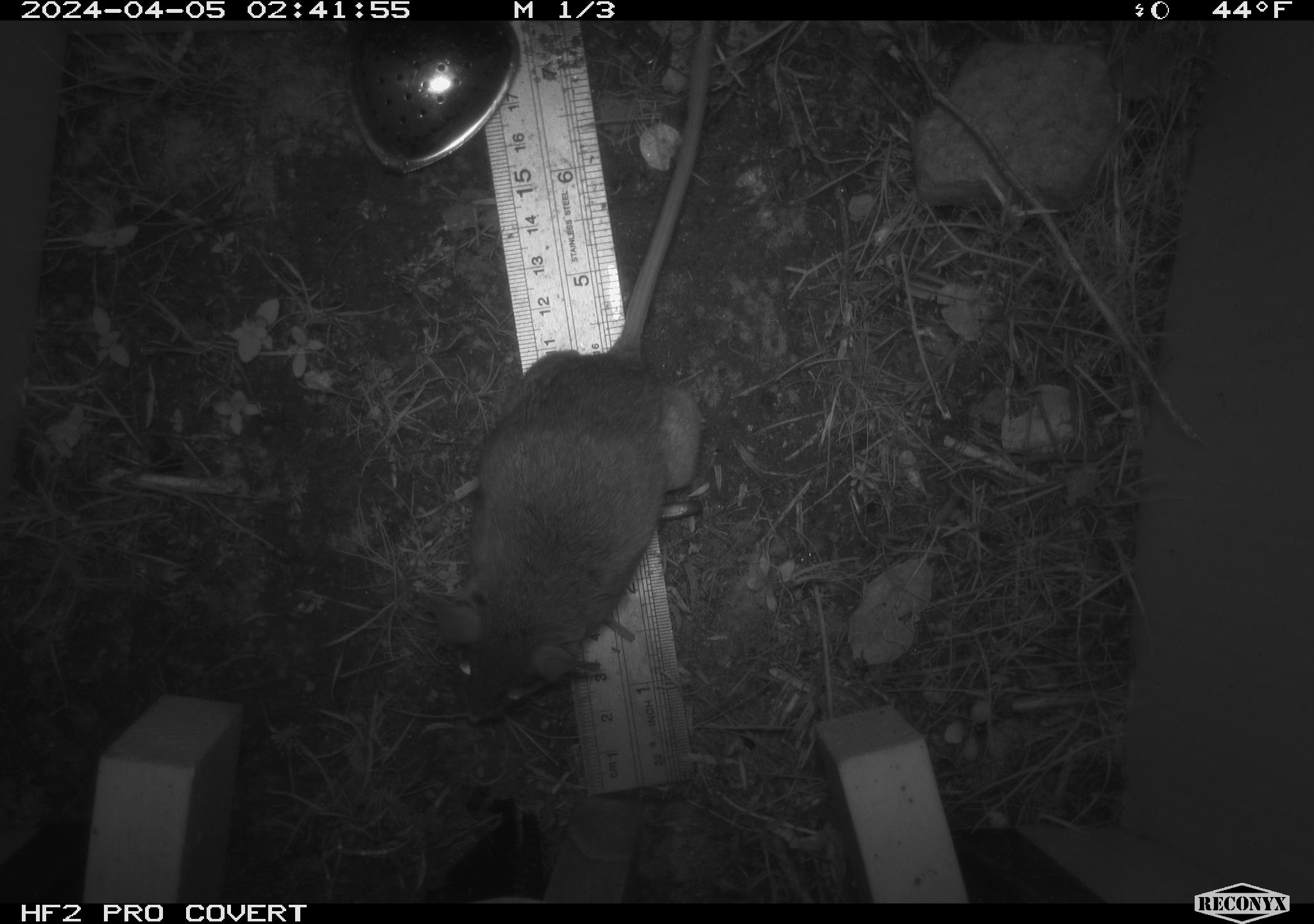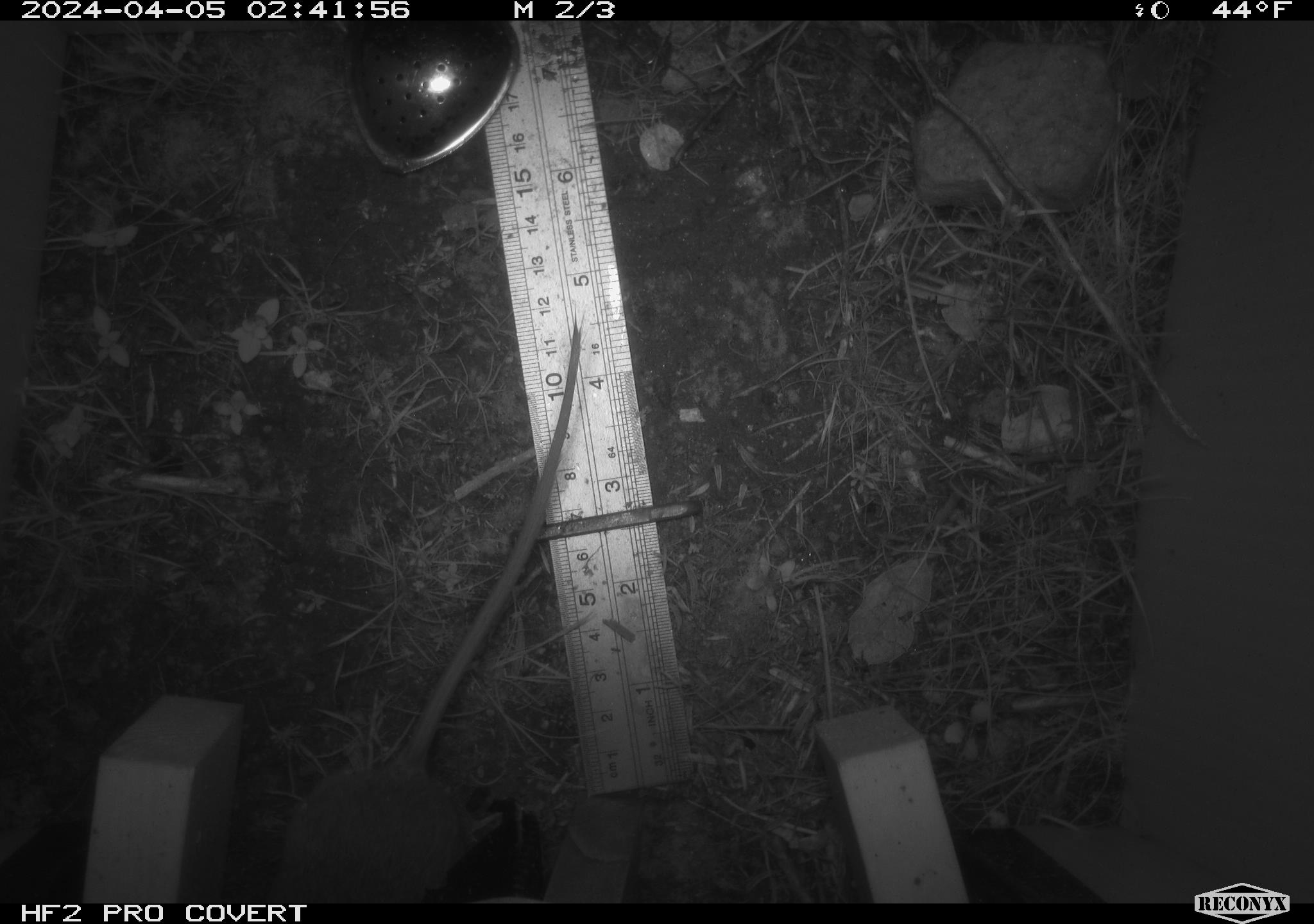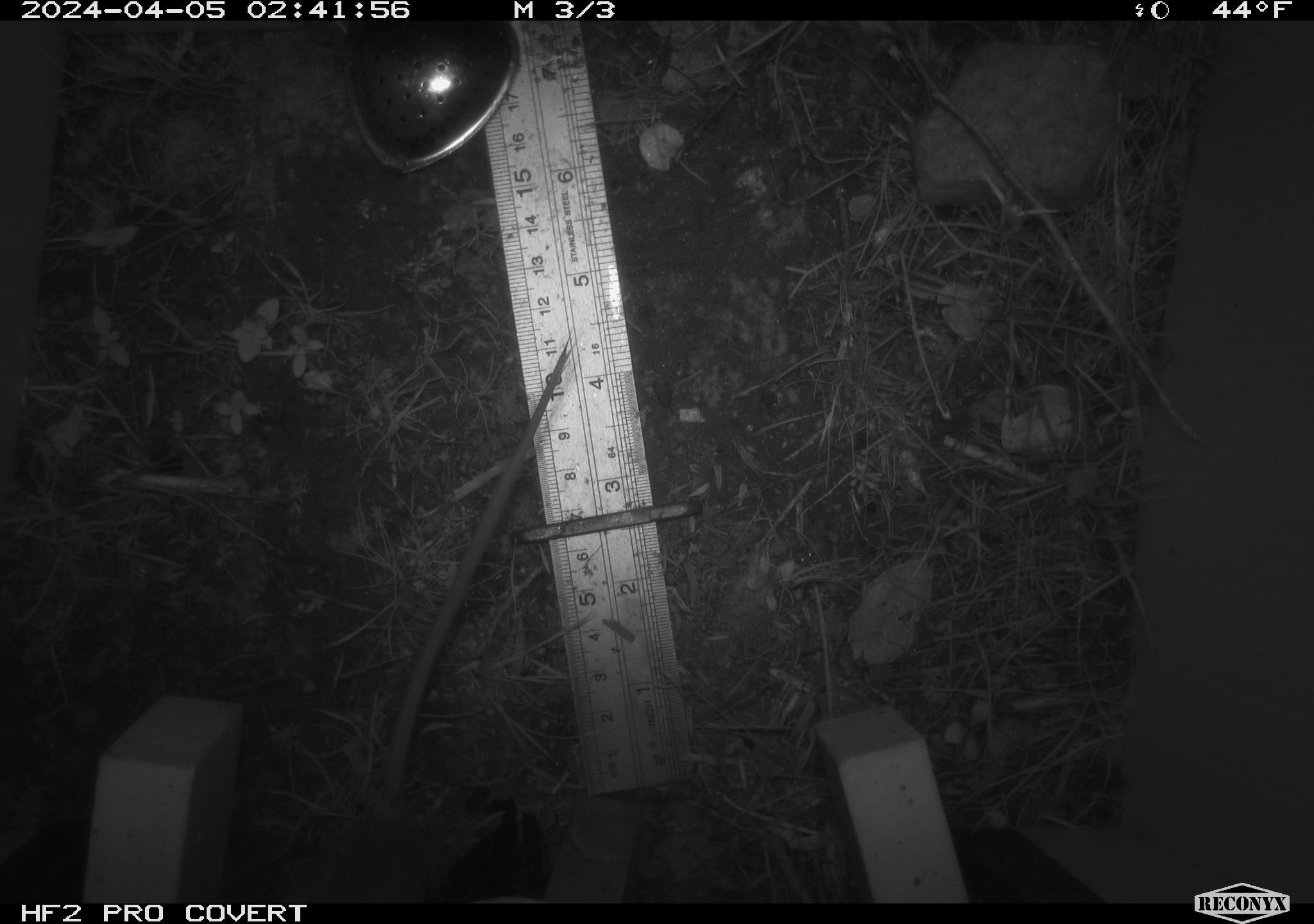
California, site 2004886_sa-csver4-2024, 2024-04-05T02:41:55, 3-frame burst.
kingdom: Animalia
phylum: Chordata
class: Mammalia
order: Rodentia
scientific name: Rodentia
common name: mouse species